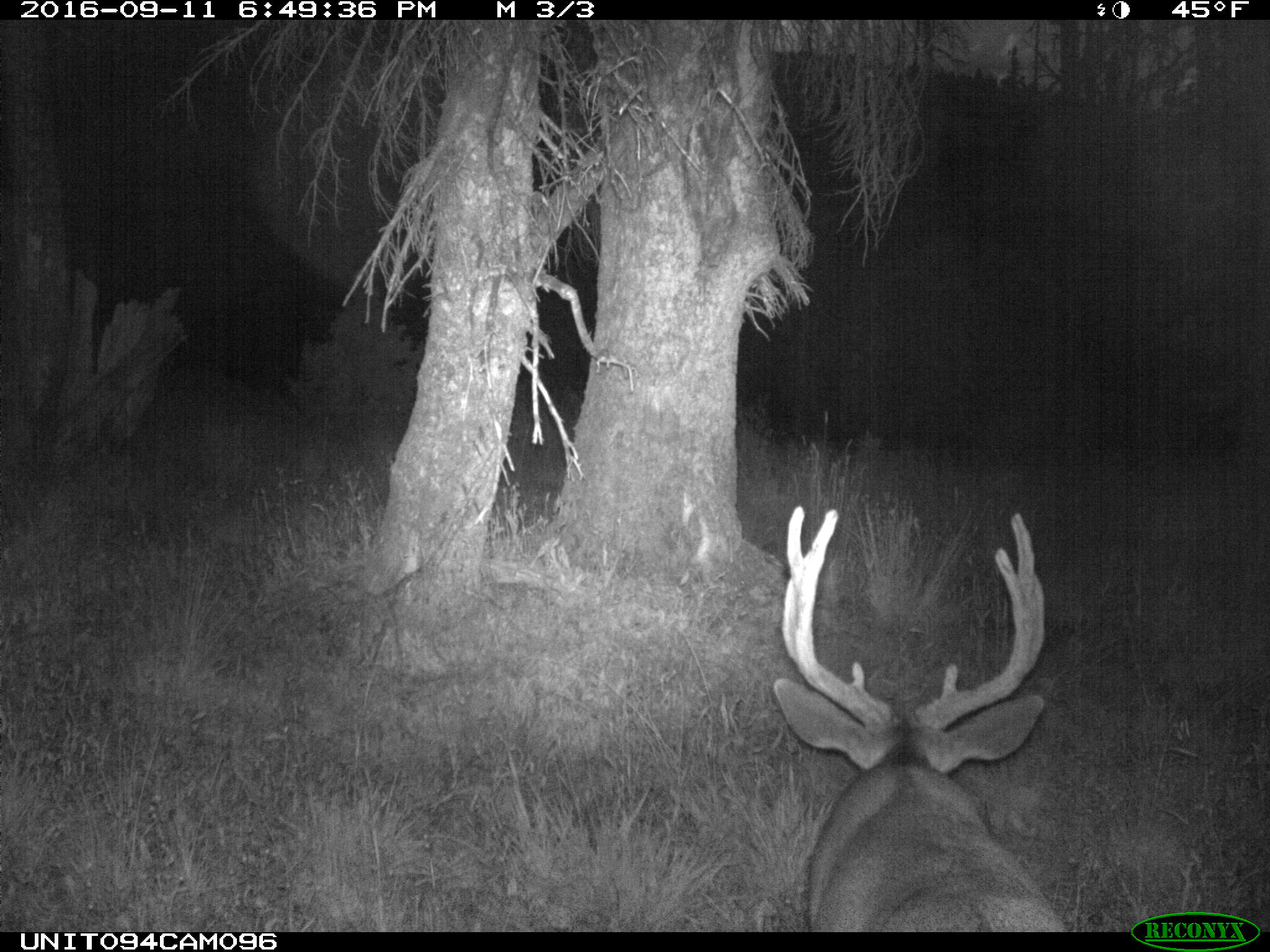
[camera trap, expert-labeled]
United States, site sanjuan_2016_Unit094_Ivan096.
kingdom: Animalia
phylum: Chordata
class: Mammalia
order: Artiodactyla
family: Cervidae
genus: Odocoileus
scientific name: Odocoileus hemionus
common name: mule deer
Odocoileus hemionus (mule deer).